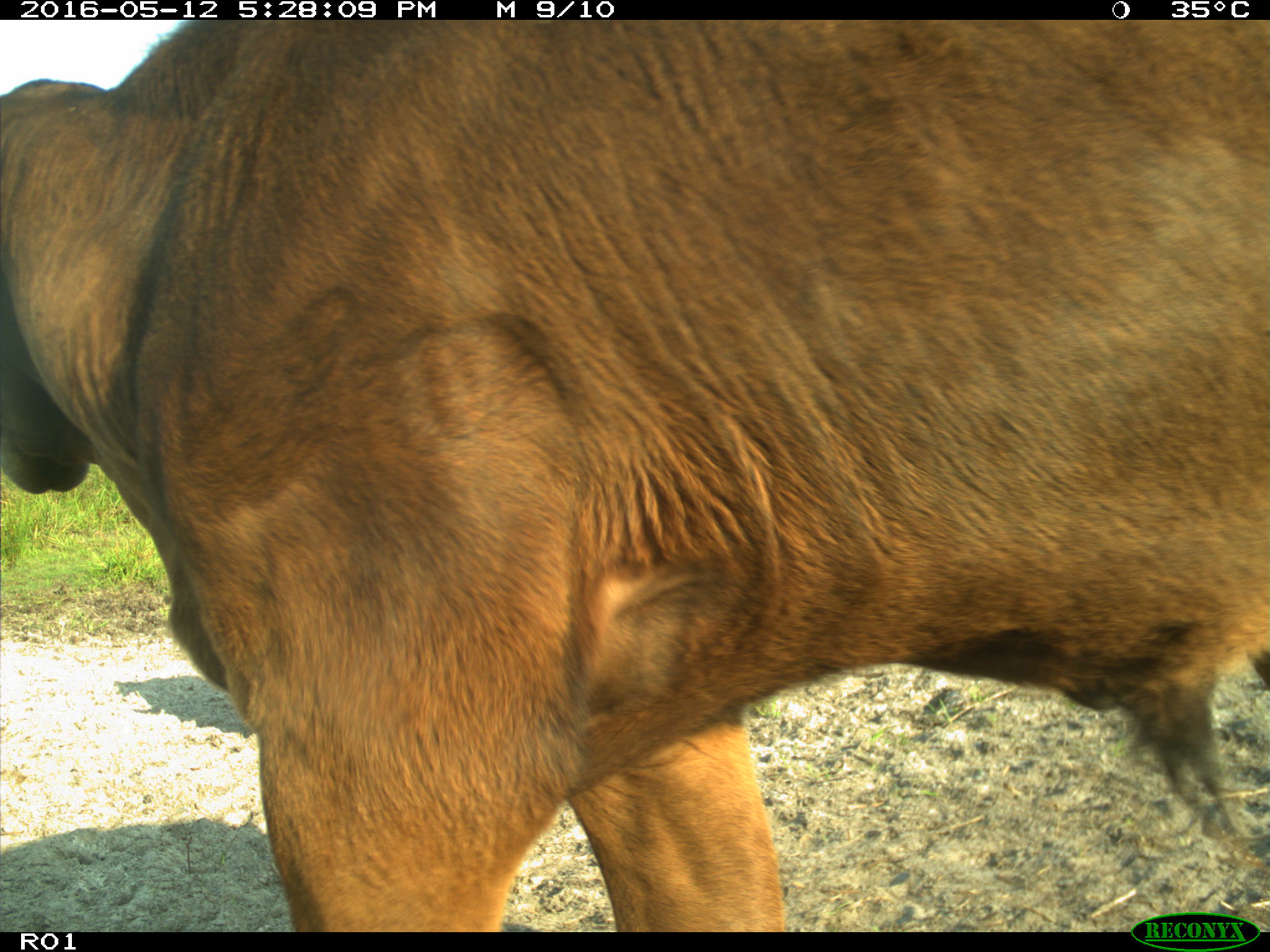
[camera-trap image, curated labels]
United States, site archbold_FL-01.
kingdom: Animalia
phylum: Chordata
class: Mammalia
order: Artiodactyla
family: Bovidae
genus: Bos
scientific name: Bos taurus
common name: domestic cow